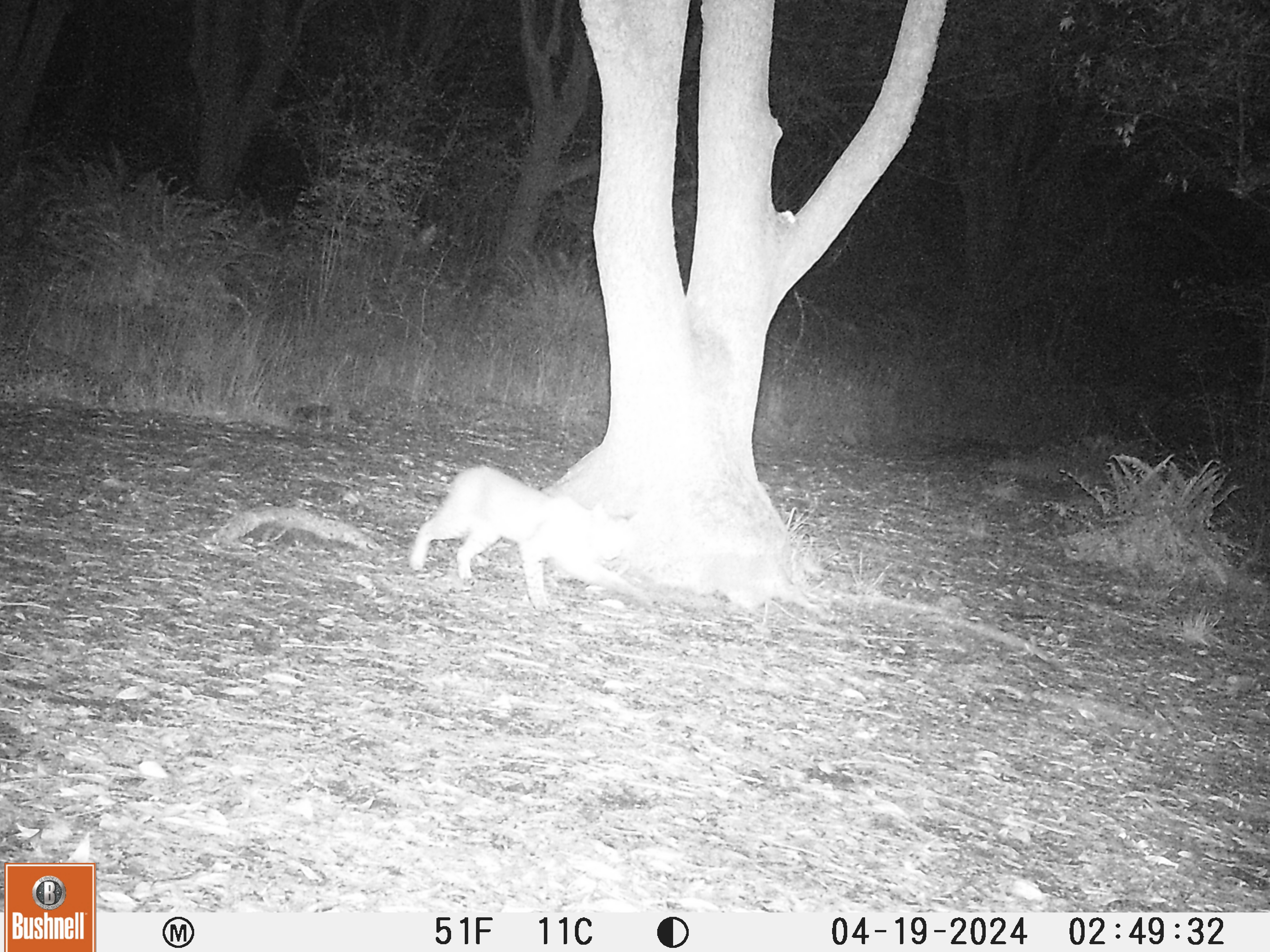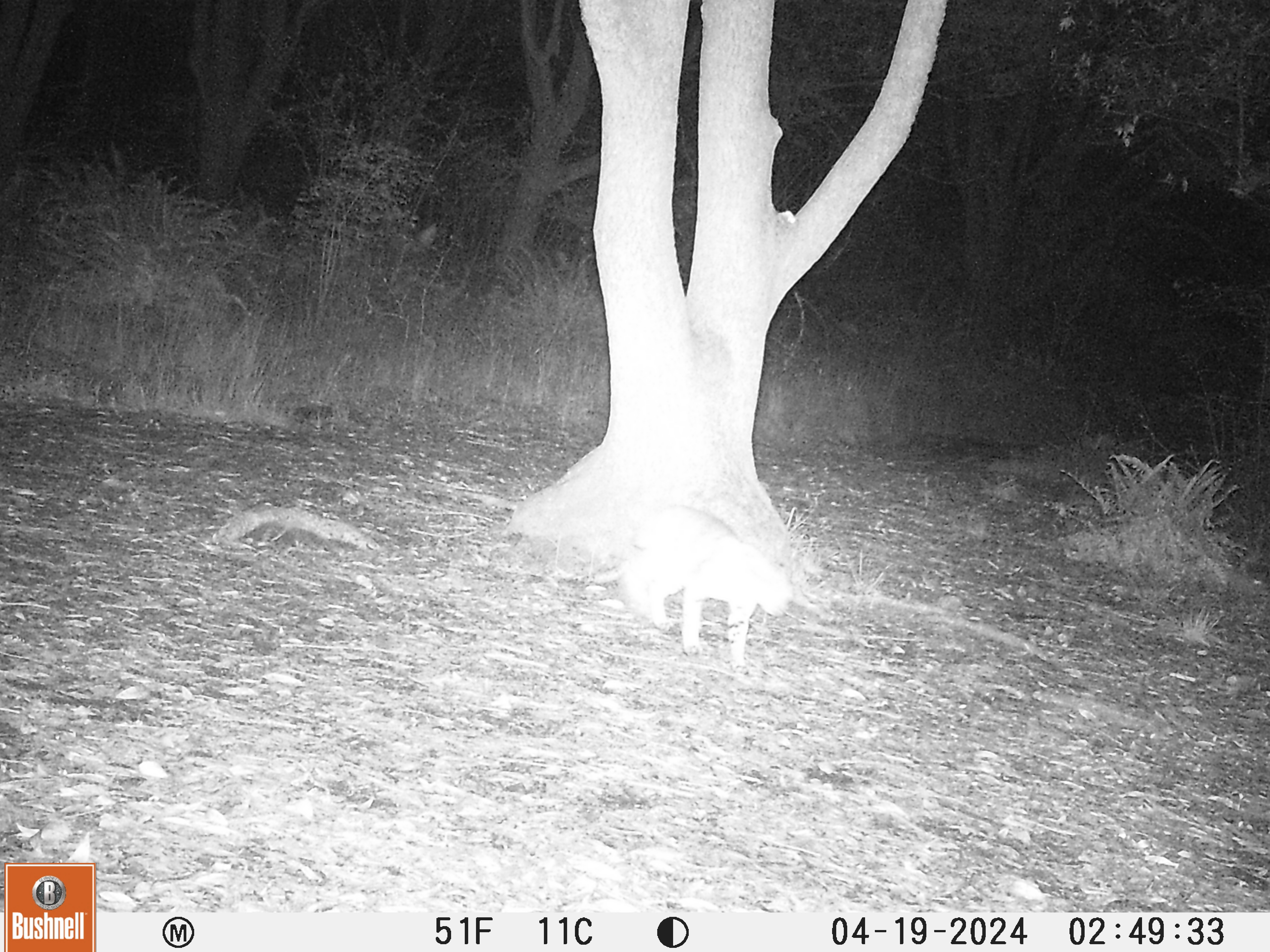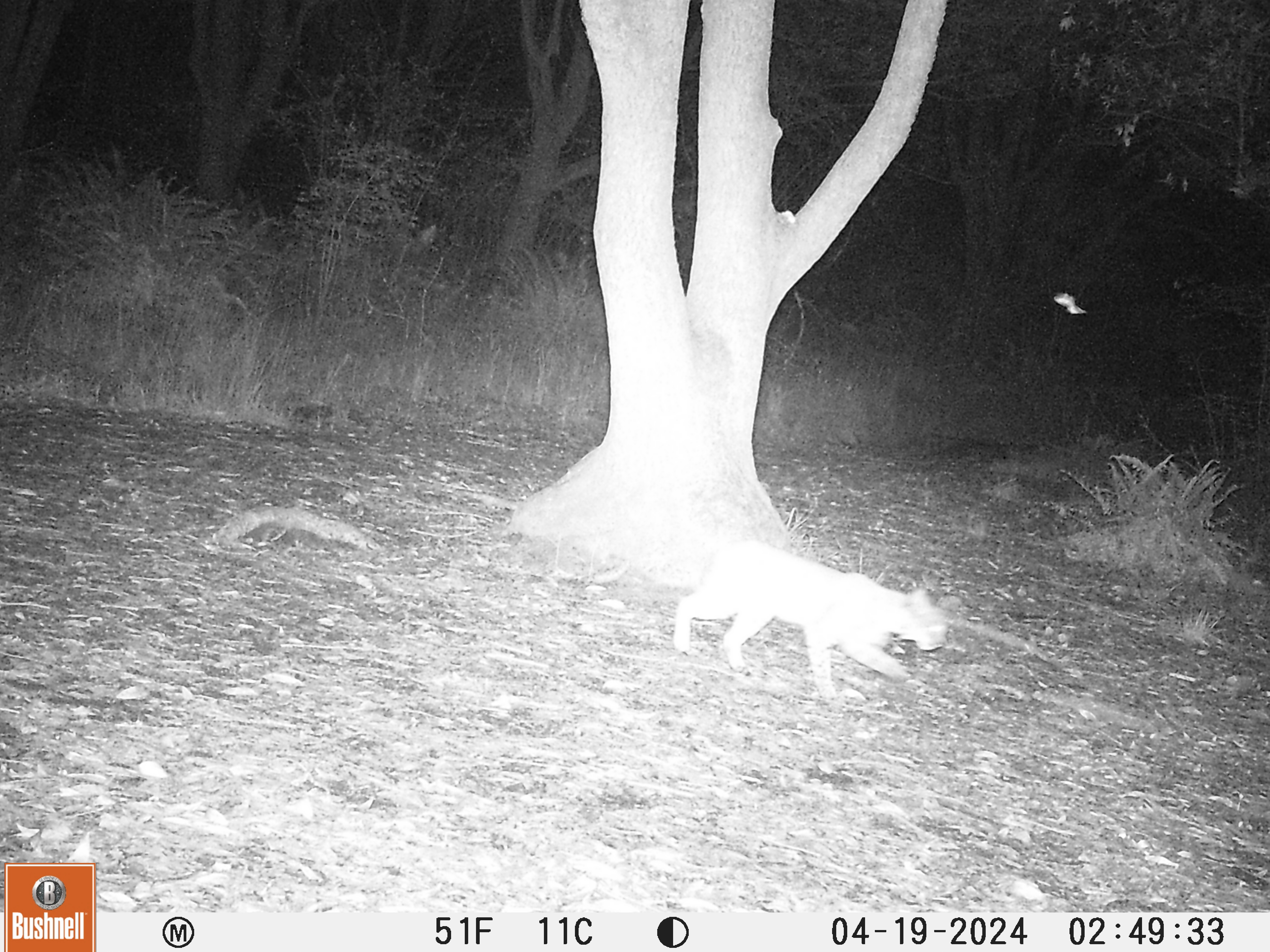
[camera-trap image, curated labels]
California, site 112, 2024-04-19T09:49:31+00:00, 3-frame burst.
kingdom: Animalia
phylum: Chordata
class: Mammalia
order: Carnivora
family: Felidae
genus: Lynx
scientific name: Lynx rufus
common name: bobcat